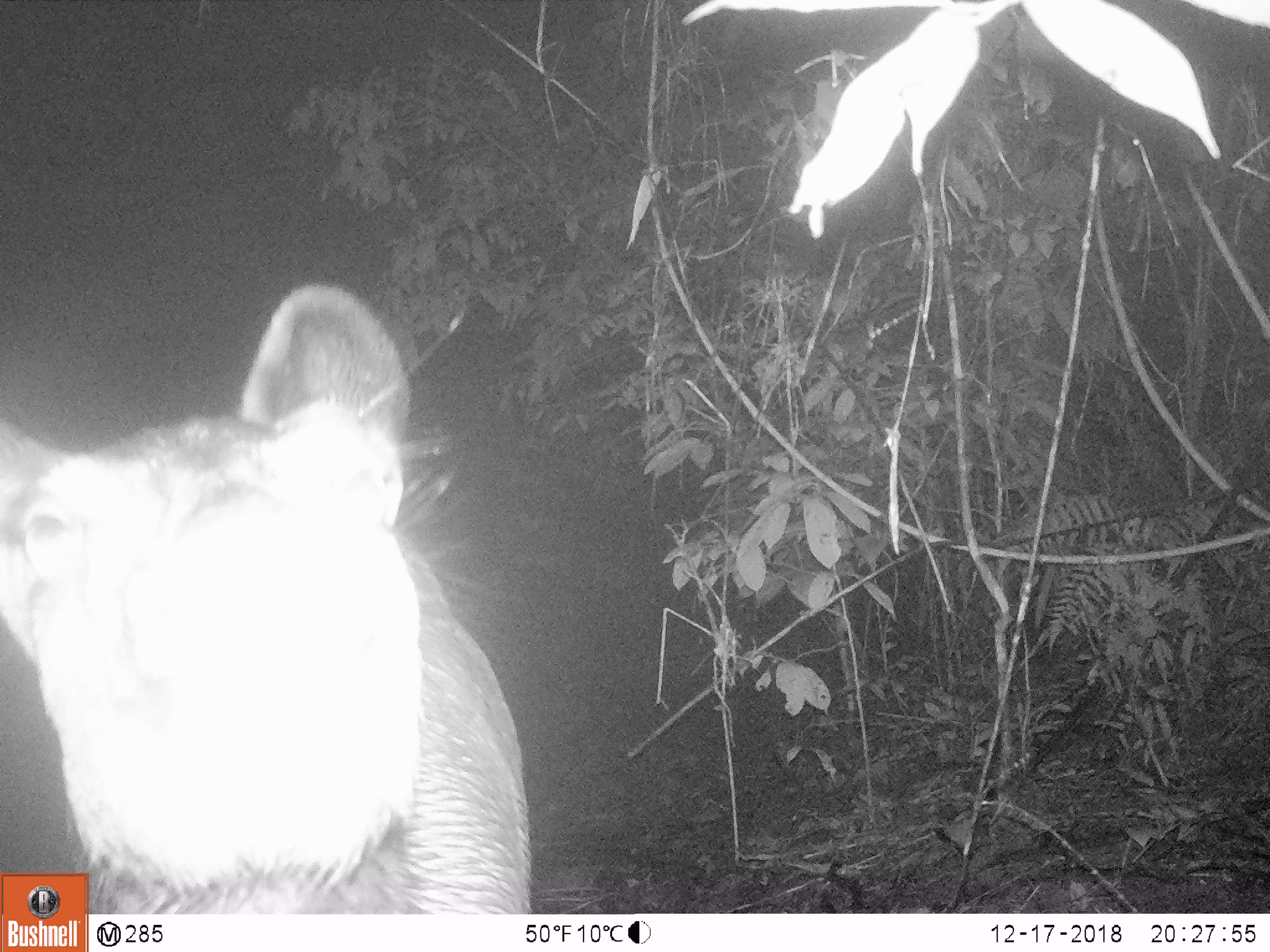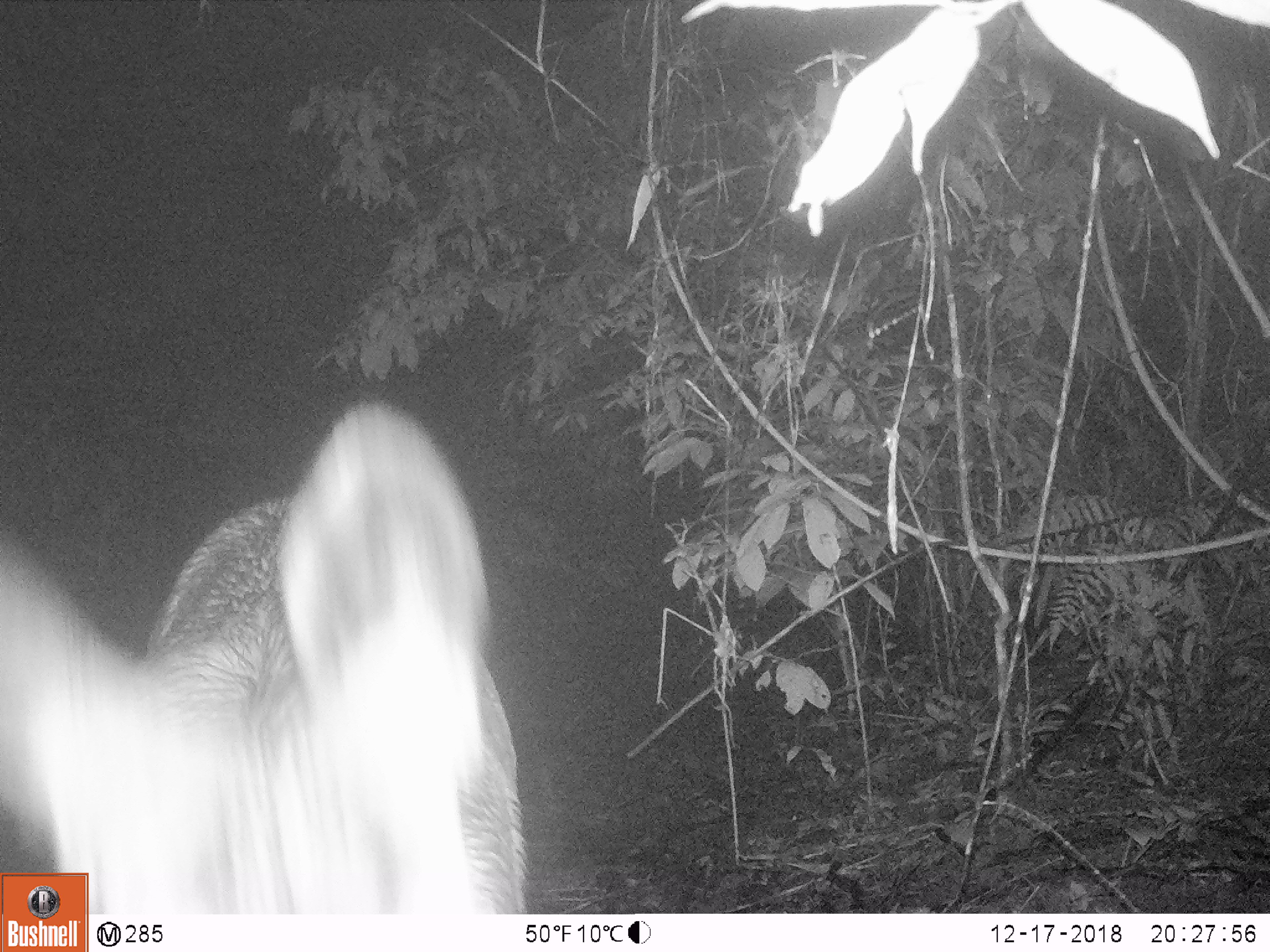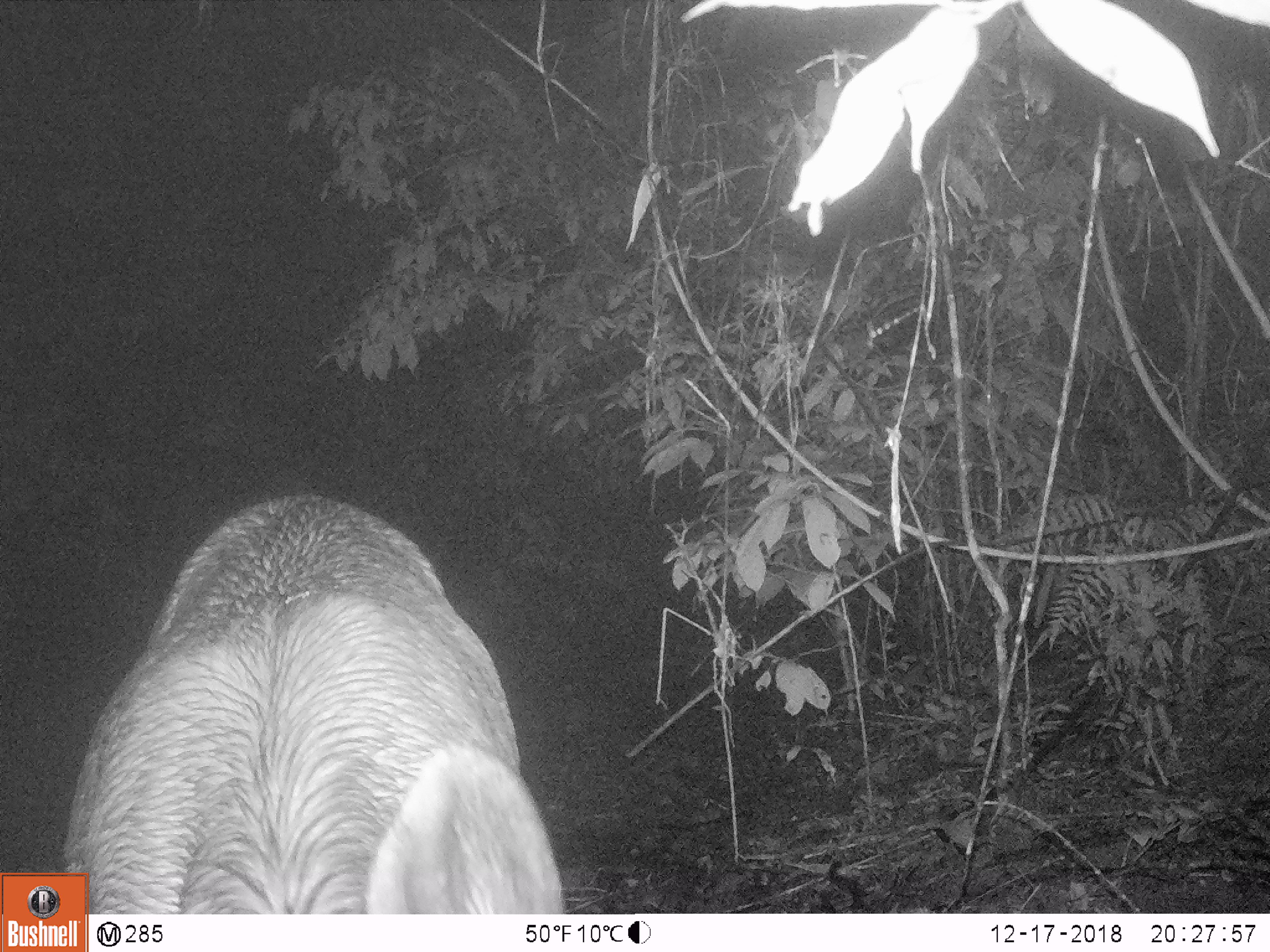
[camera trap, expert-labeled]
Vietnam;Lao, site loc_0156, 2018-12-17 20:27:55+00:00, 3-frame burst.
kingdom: Animalia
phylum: Chordata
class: Mammalia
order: Artiodactyla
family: Cervidae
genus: Rusa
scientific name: Rusa unicolor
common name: sambar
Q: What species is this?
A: Sambar (Rusa unicolor).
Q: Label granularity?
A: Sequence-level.